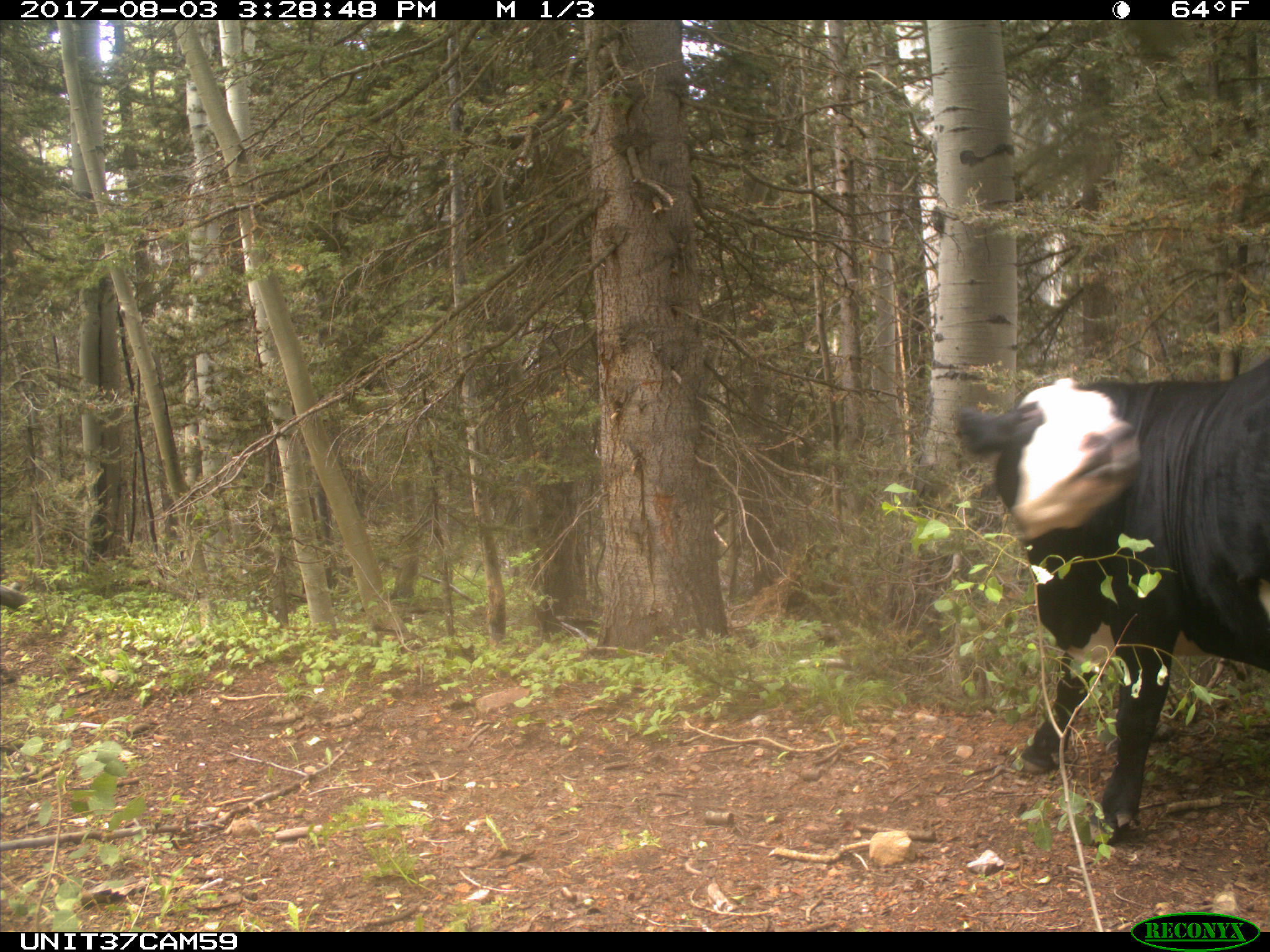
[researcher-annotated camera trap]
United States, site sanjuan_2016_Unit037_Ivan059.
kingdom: Animalia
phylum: Chordata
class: Mammalia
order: Artiodactyla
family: Bovidae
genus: Bos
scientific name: Bos taurus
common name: domestic cow